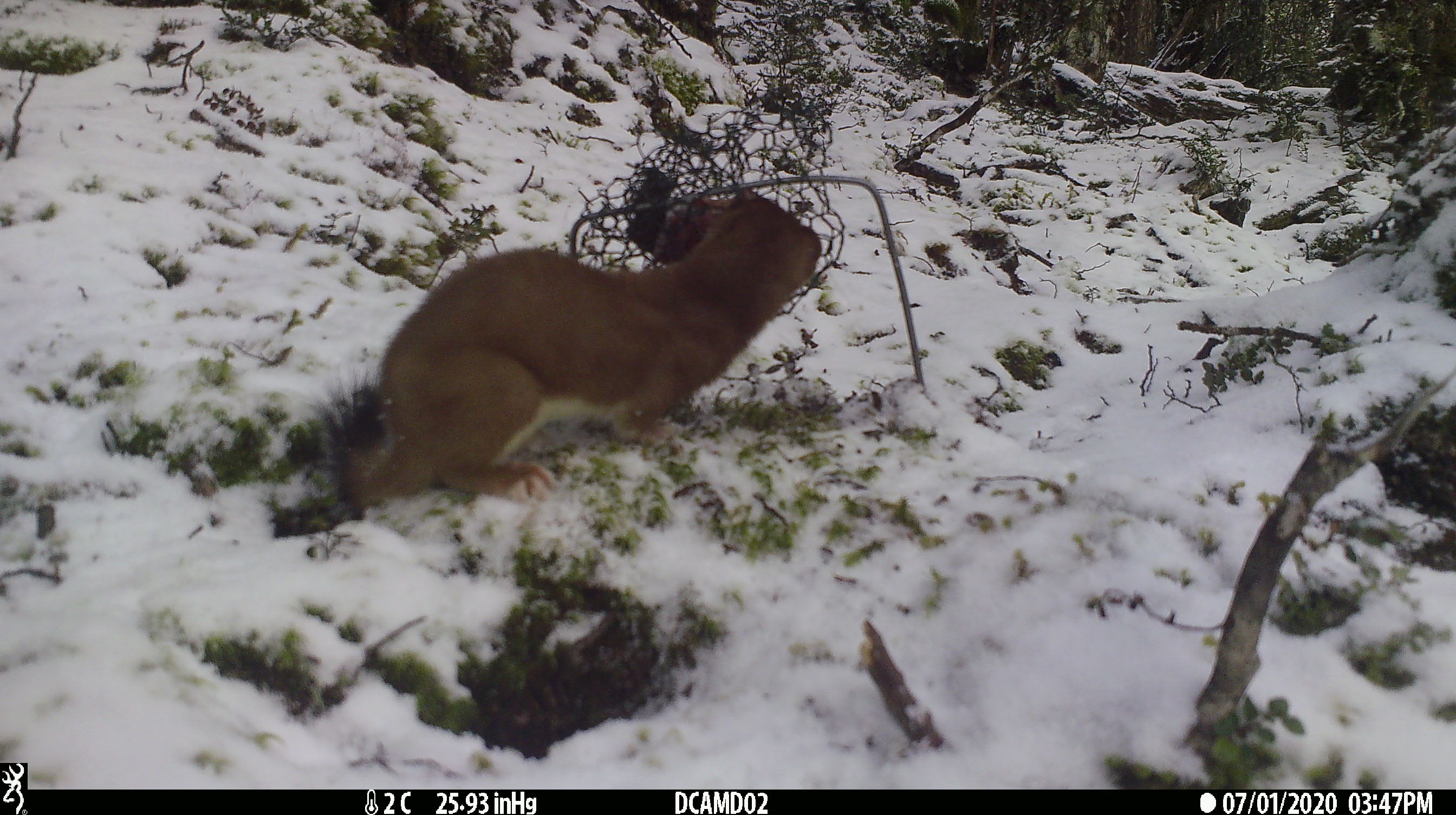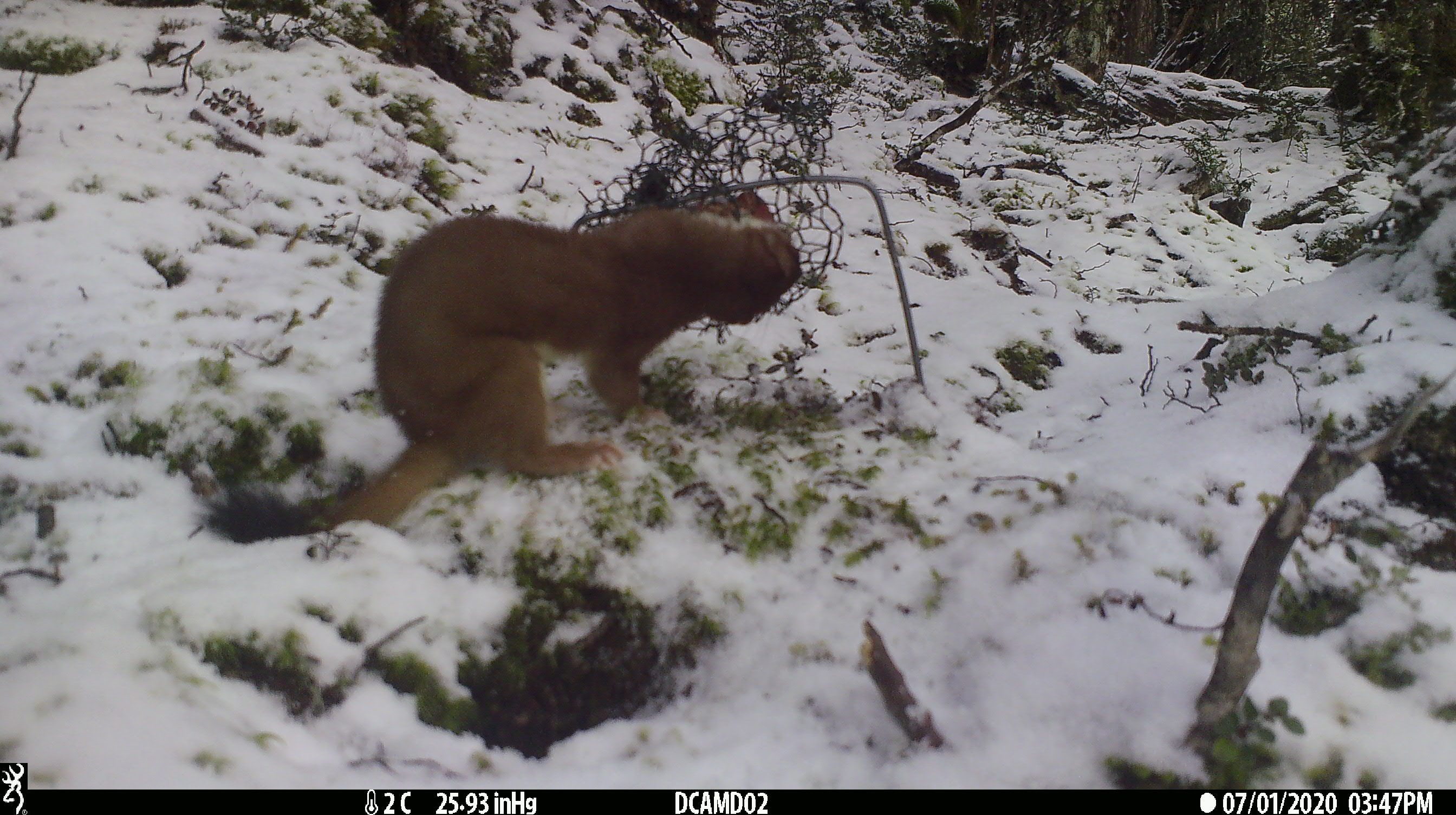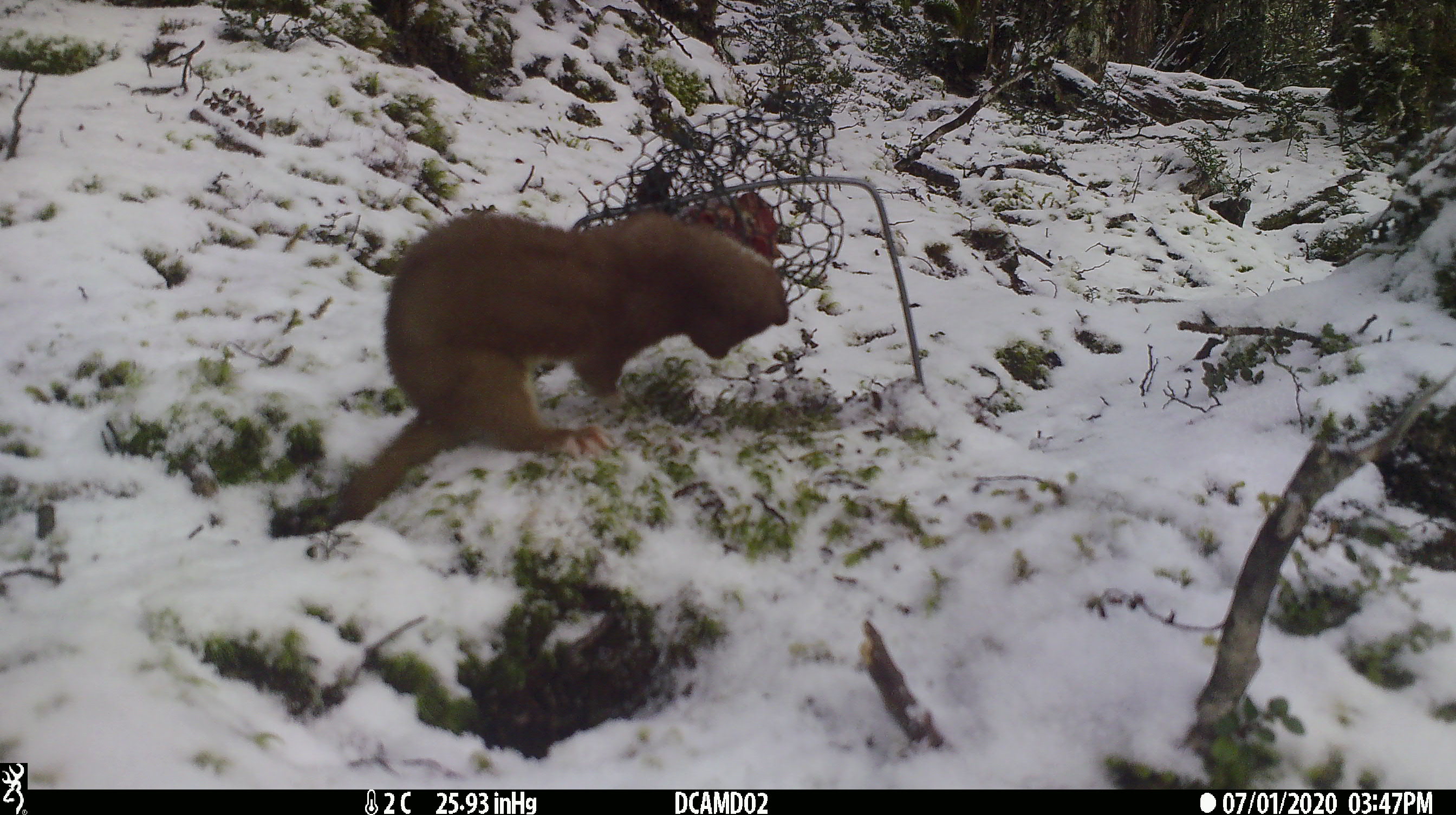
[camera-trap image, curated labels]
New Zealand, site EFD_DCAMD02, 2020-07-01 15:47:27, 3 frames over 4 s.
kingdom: Animalia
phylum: Chordata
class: Mammalia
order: Carnivora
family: Mustelidae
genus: Mustela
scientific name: Mustela erminea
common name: stoat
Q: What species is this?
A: Stoat (Mustela erminea).